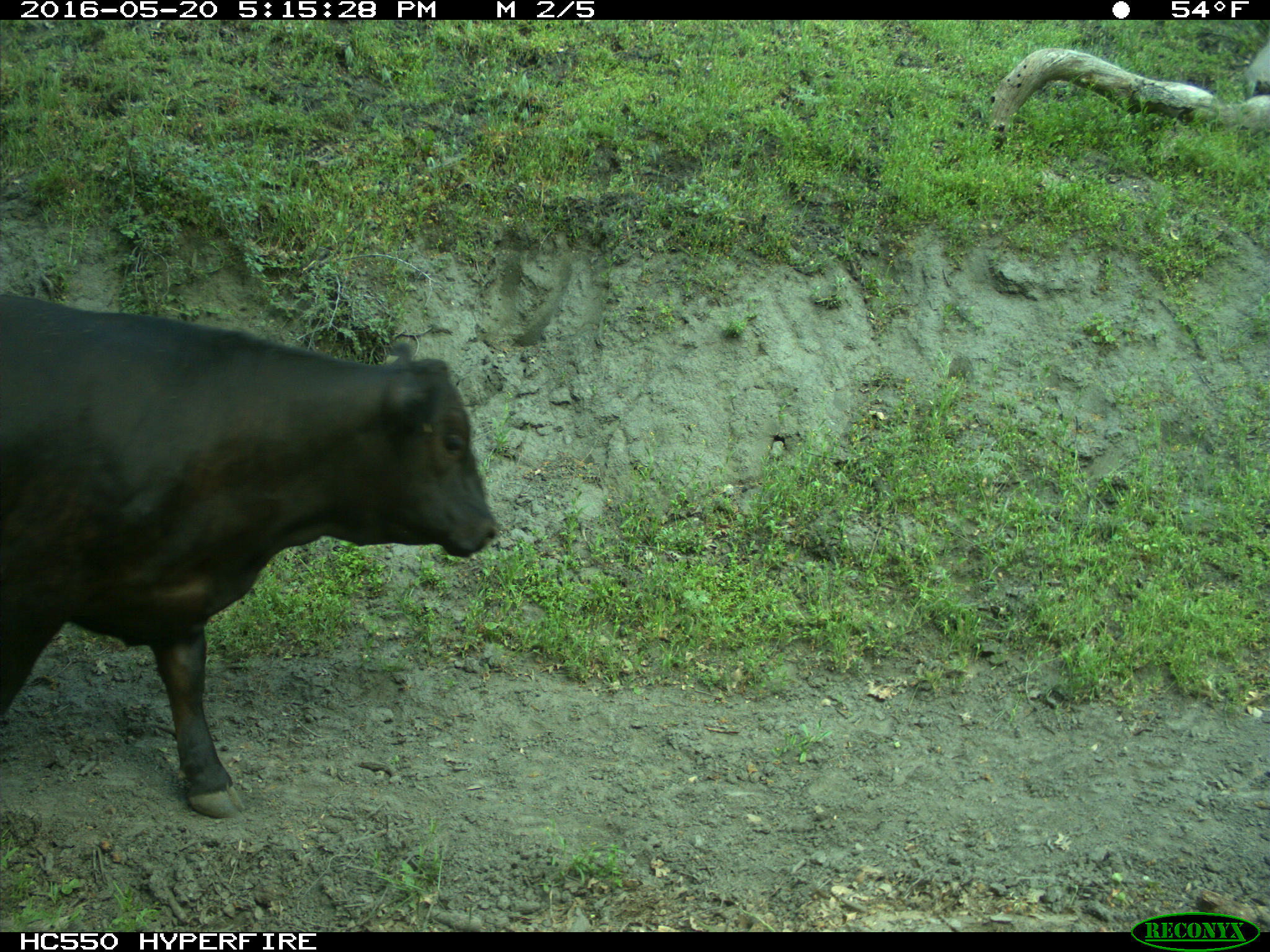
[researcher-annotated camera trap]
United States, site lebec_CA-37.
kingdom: Animalia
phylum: Chordata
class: Mammalia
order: Artiodactyla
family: Bovidae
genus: Bos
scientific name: Bos taurus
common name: domestic cow